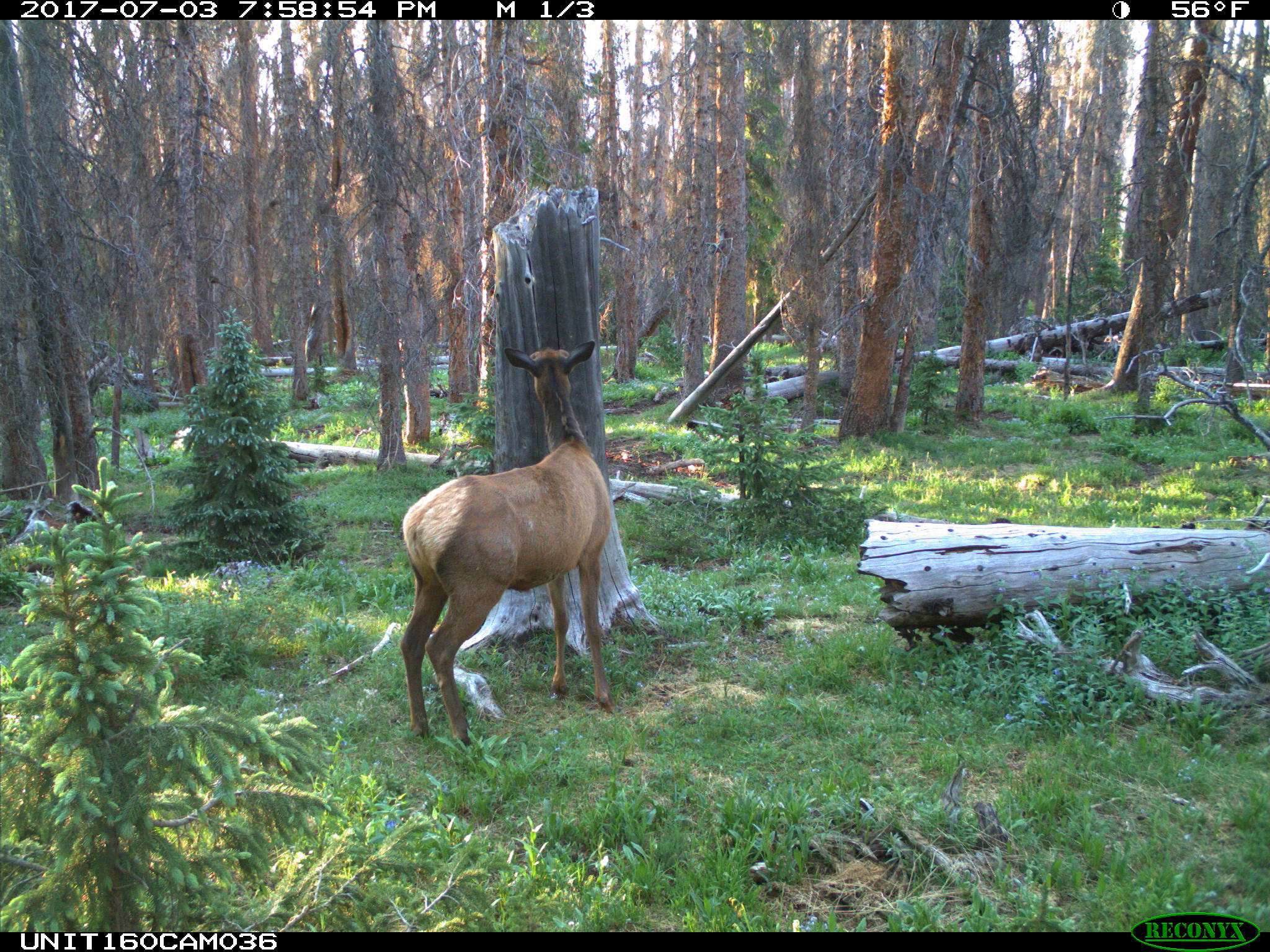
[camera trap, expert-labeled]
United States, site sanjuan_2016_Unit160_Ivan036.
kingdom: Animalia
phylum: Chordata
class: Mammalia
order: Artiodactyla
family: Cervidae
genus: Cervus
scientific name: Cervus elaphus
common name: red deer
Cervus elaphus (red deer).